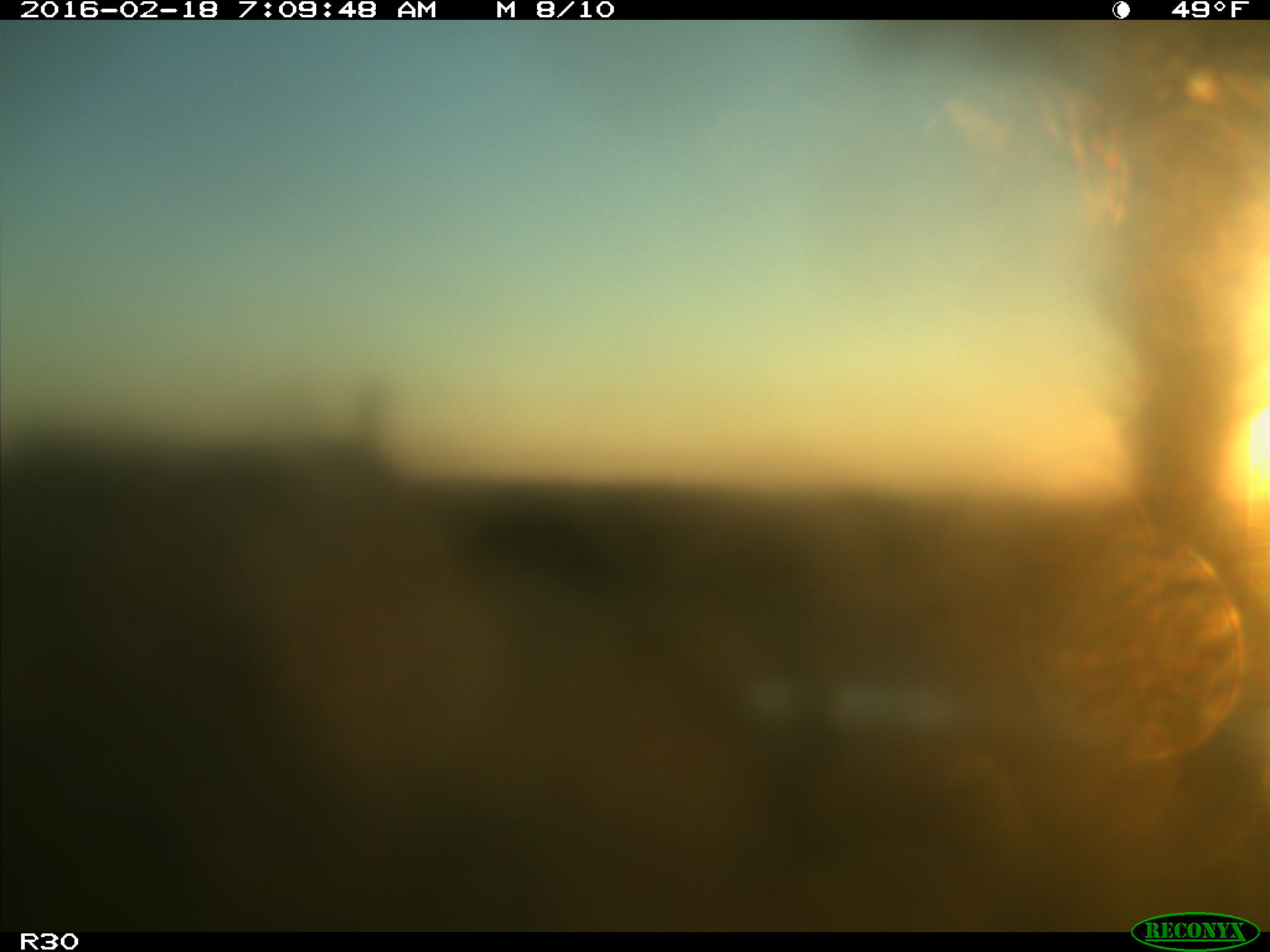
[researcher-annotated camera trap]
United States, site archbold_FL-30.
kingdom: Animalia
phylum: Chordata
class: Mammalia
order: Artiodactyla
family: Bovidae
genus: Bos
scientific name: Bos taurus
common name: domestic cow